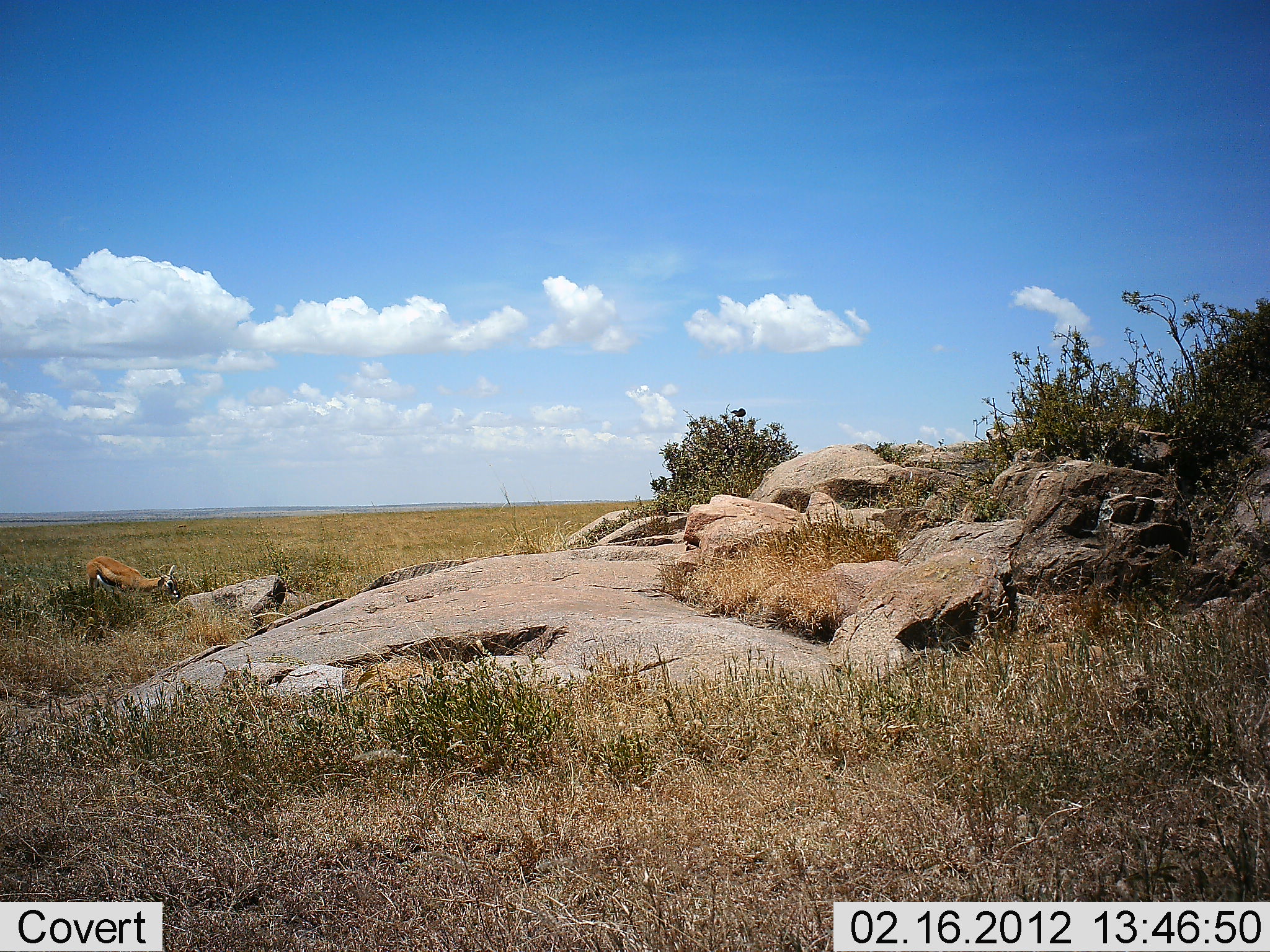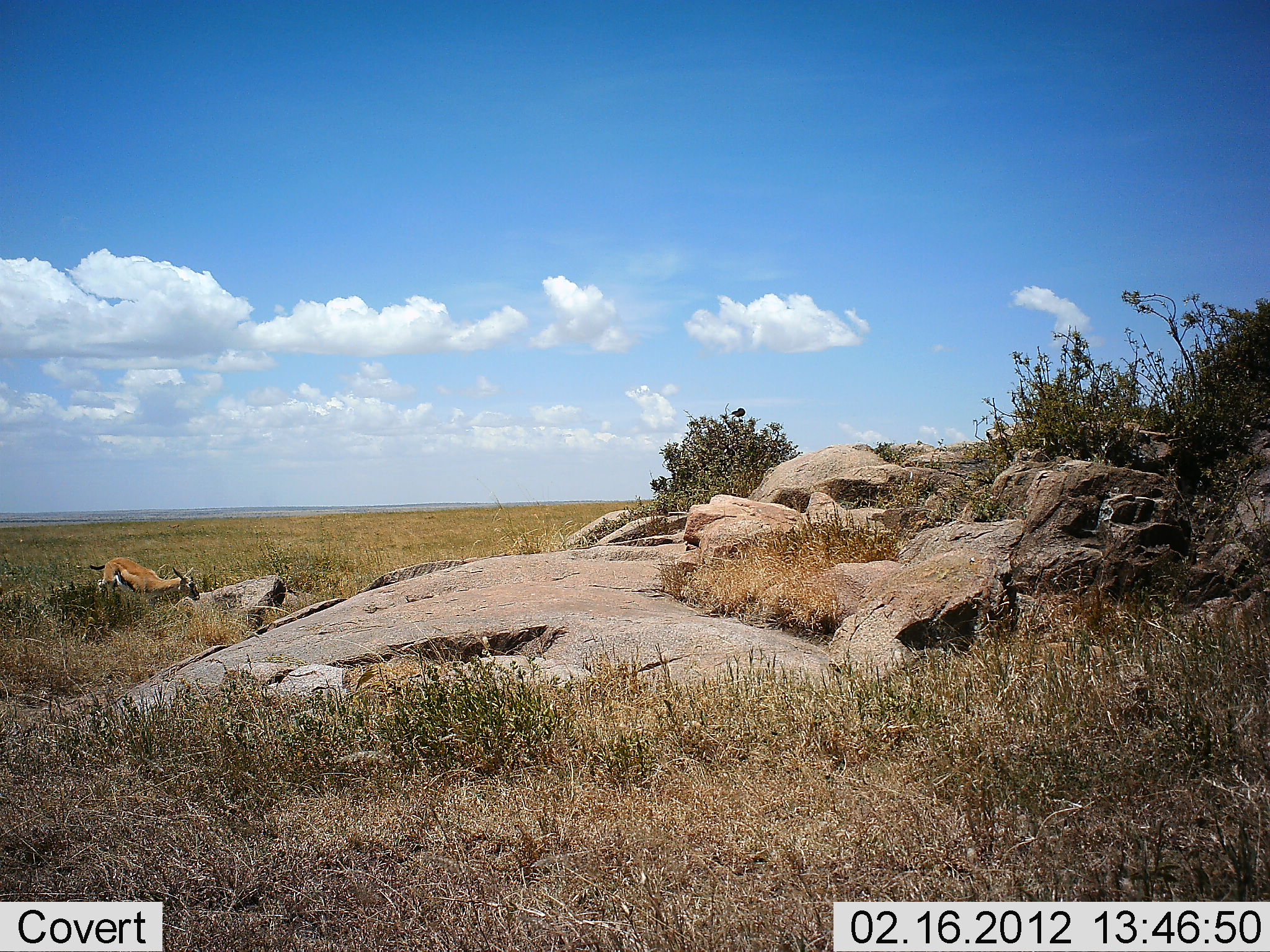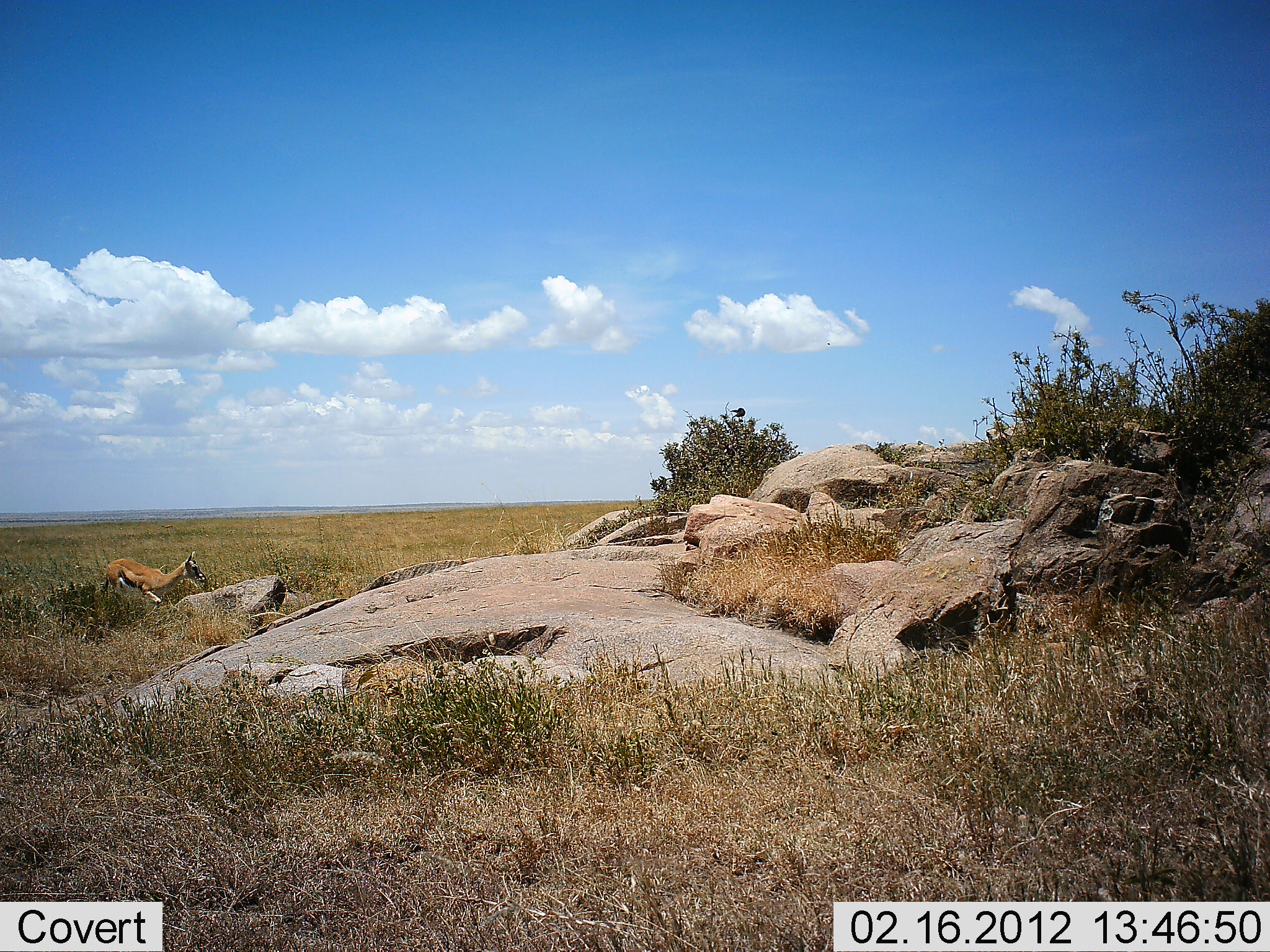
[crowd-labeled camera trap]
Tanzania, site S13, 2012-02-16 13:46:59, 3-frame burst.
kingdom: Animalia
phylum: Chordata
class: Mammalia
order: Artiodactyla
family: Bovidae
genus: Eudorcas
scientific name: Eudorcas thomsonii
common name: thomson's gazelle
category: gazellethomsons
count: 1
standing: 9%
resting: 0%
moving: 86%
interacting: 0%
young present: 0%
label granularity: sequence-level